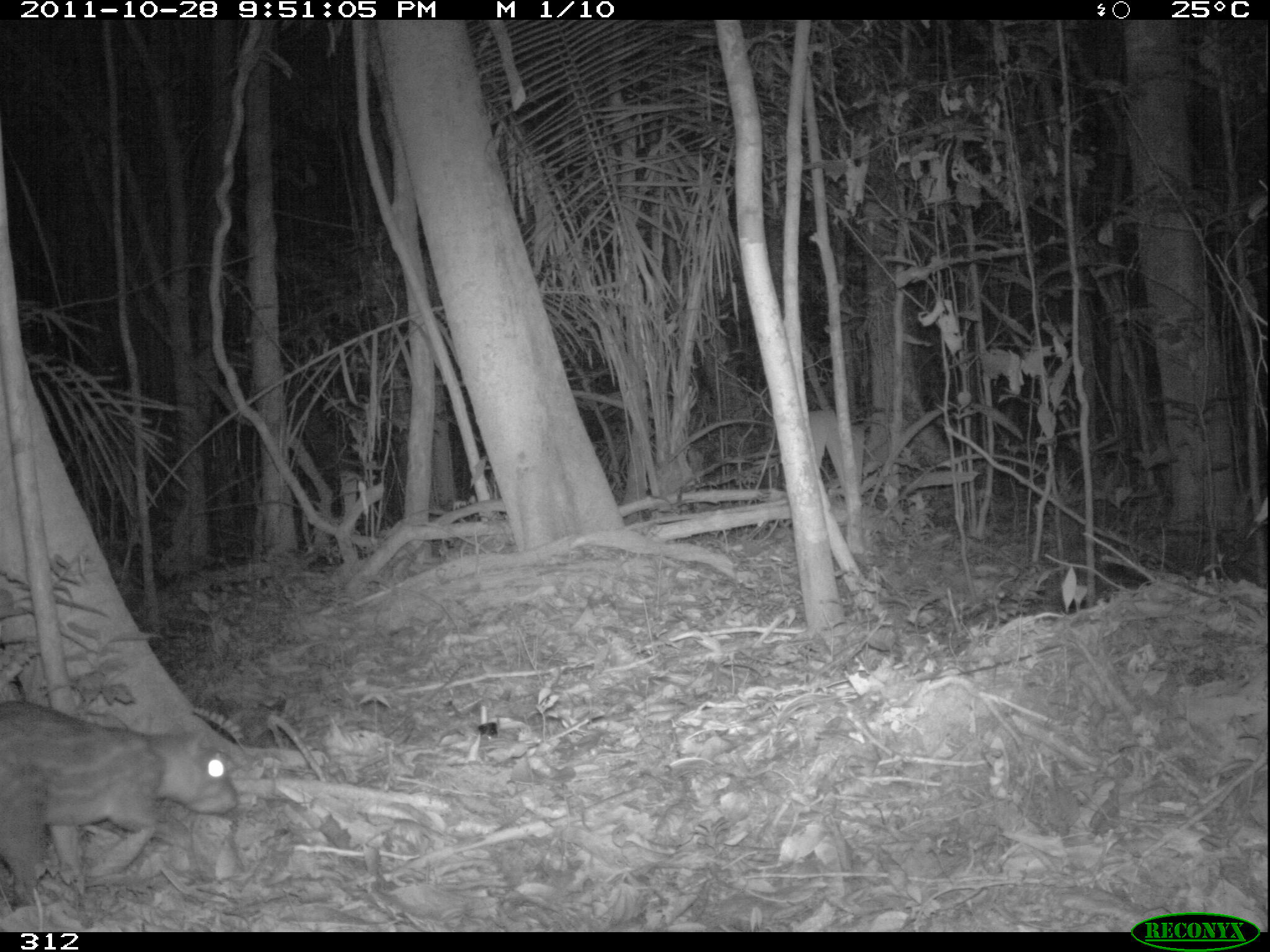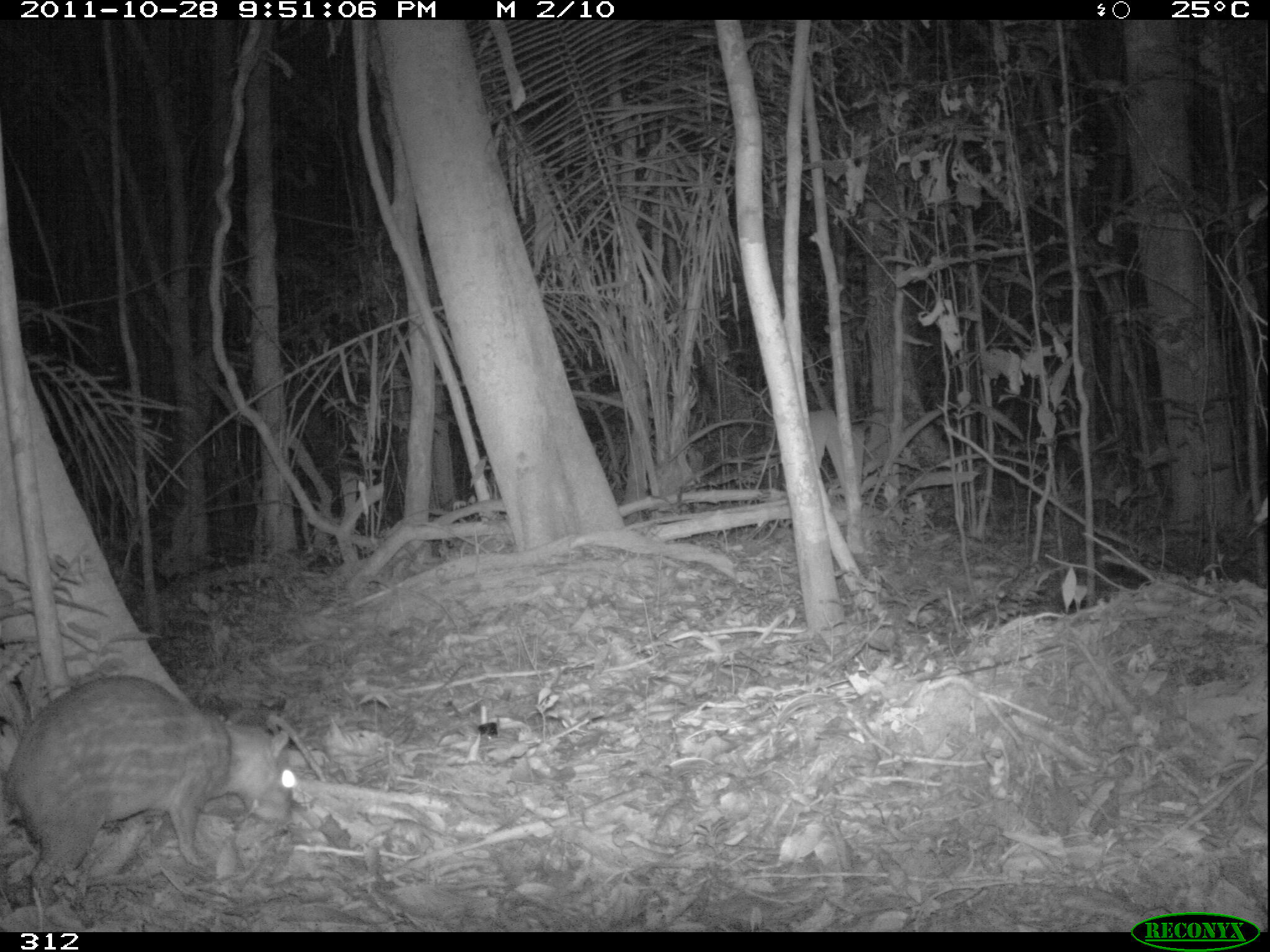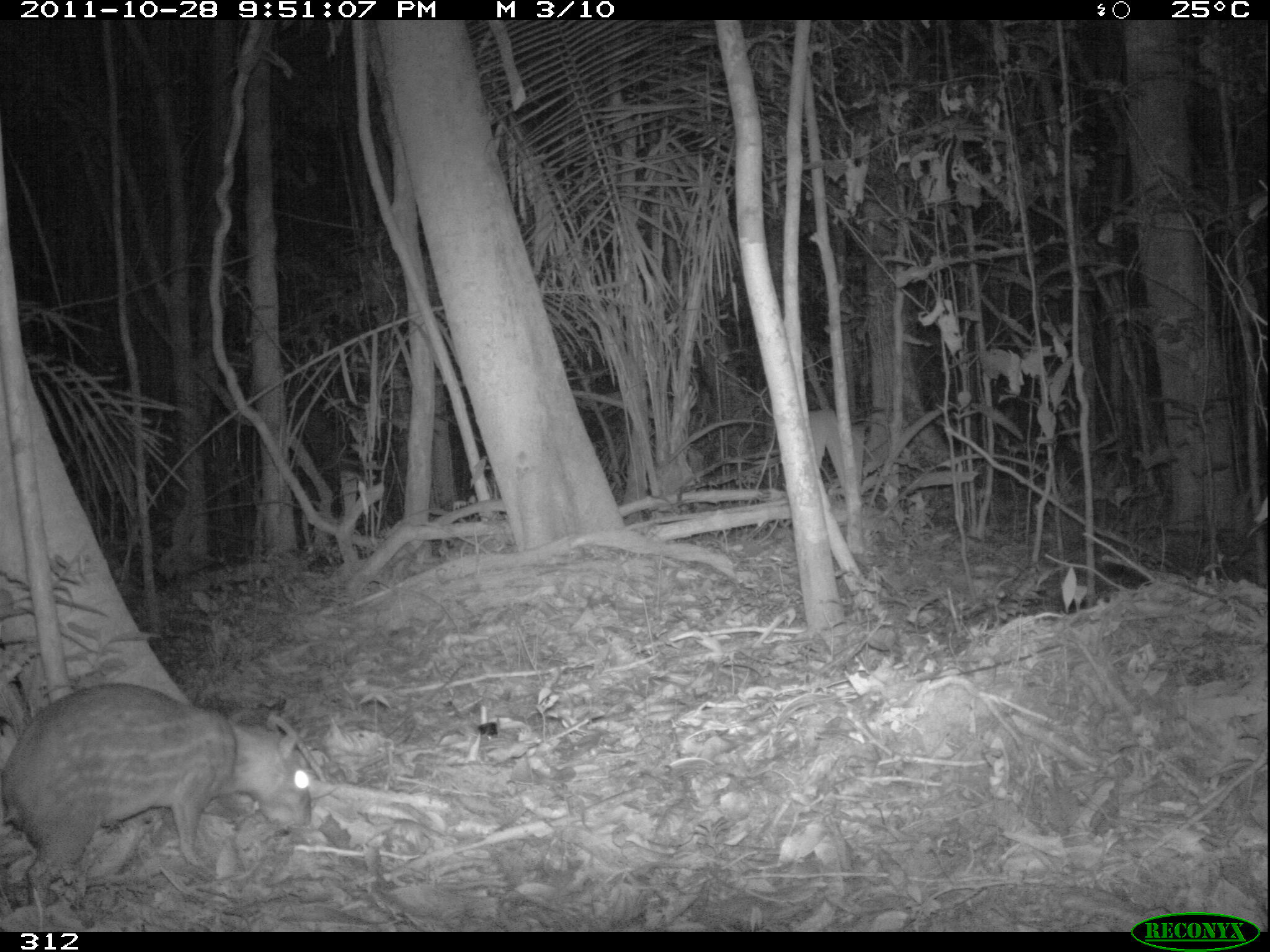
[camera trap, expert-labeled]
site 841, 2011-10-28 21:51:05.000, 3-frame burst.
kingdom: Animalia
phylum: Chordata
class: Mammalia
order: Rodentia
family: Cuniculidae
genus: Cuniculus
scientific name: Cuniculus paca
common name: spotted paca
Cuniculus paca (spotted paca).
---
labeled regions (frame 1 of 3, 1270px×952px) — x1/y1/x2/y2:
cuniculus paca: 0/697/239/908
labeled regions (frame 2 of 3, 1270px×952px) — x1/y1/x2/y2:
cuniculus paca: 0/674/295/910